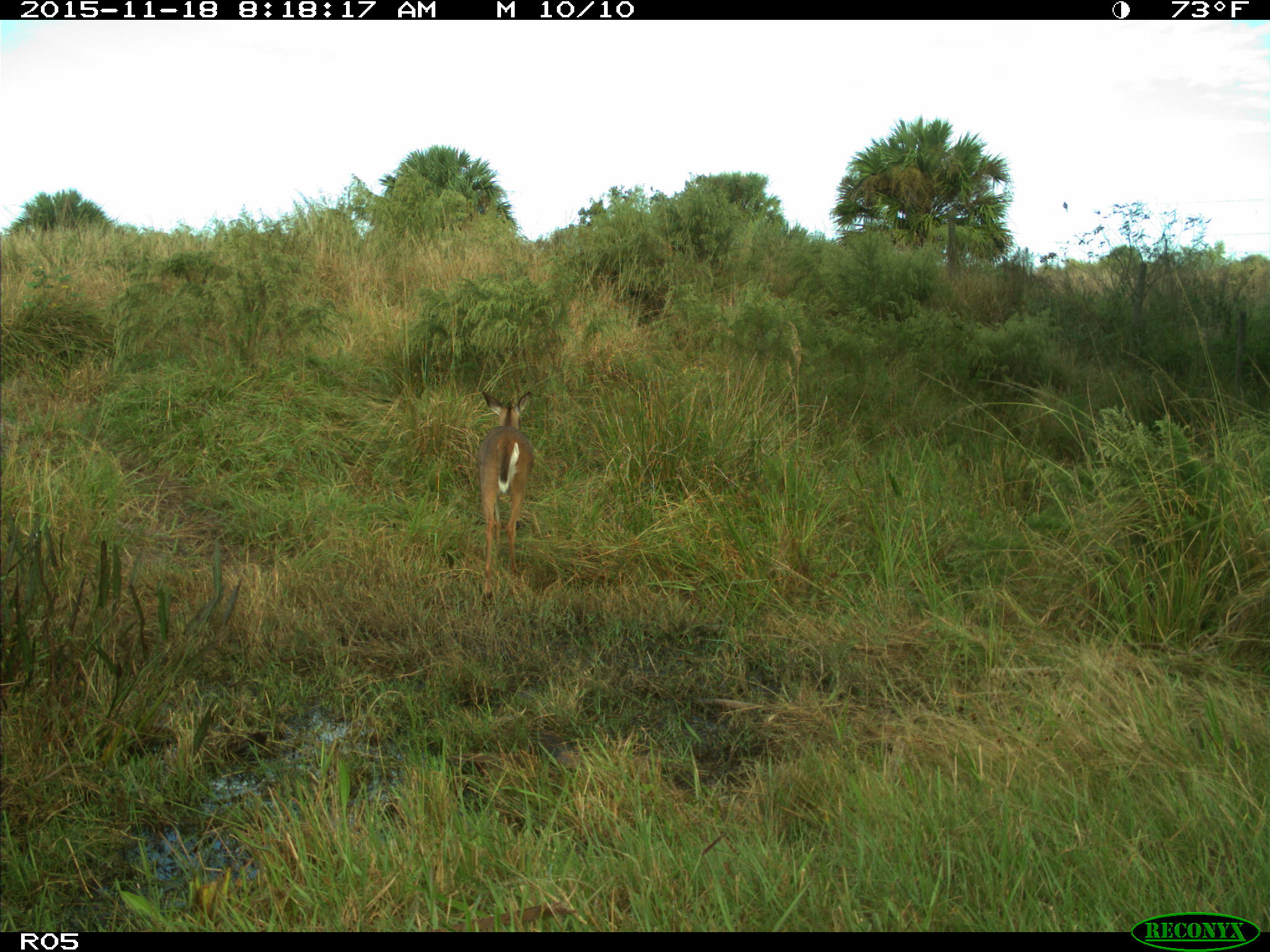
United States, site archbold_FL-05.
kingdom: Animalia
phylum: Chordata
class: Mammalia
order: Artiodactyla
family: Cervidae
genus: Odocoileus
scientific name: Odocoileus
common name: deer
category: unidentified deer